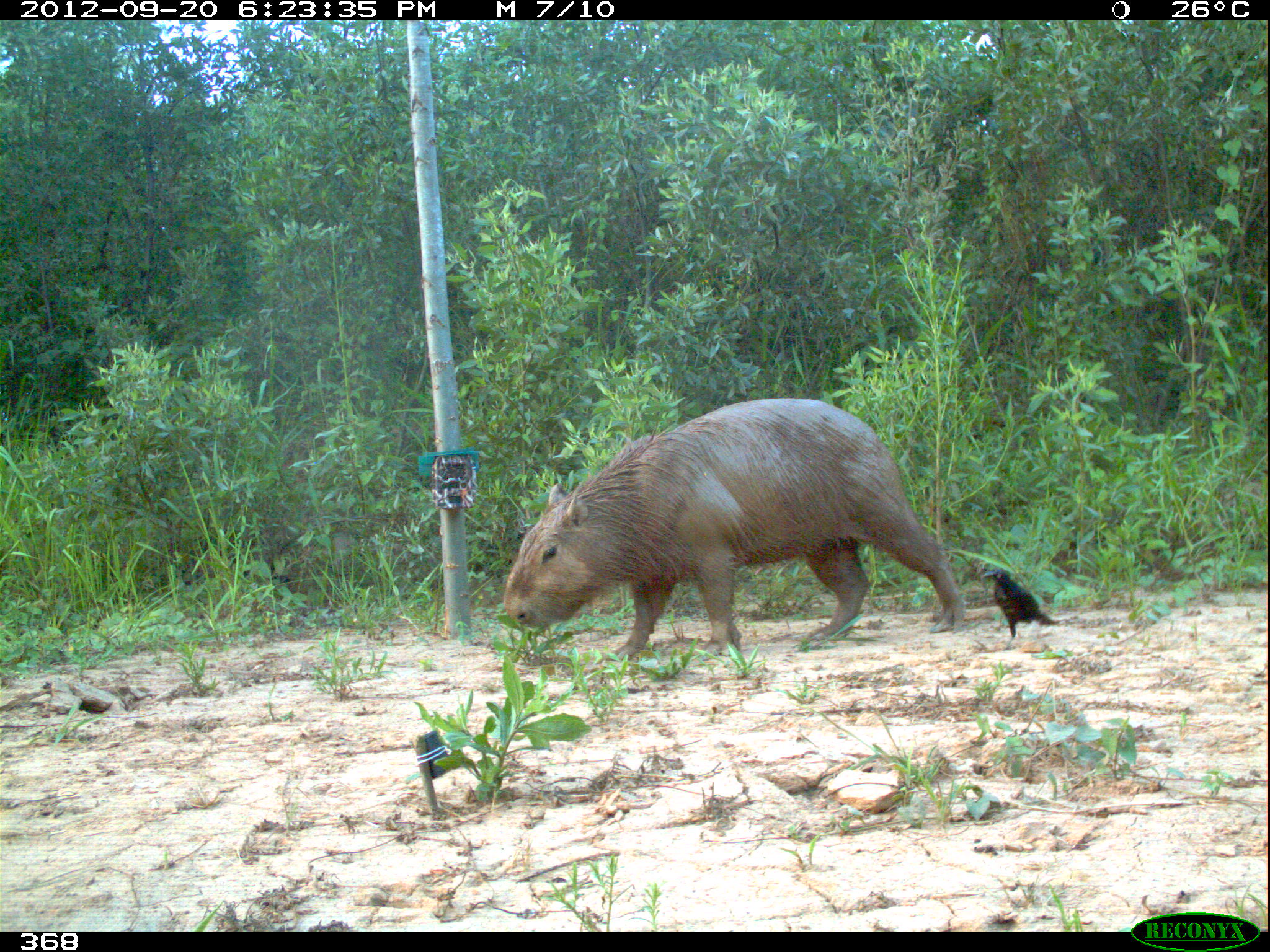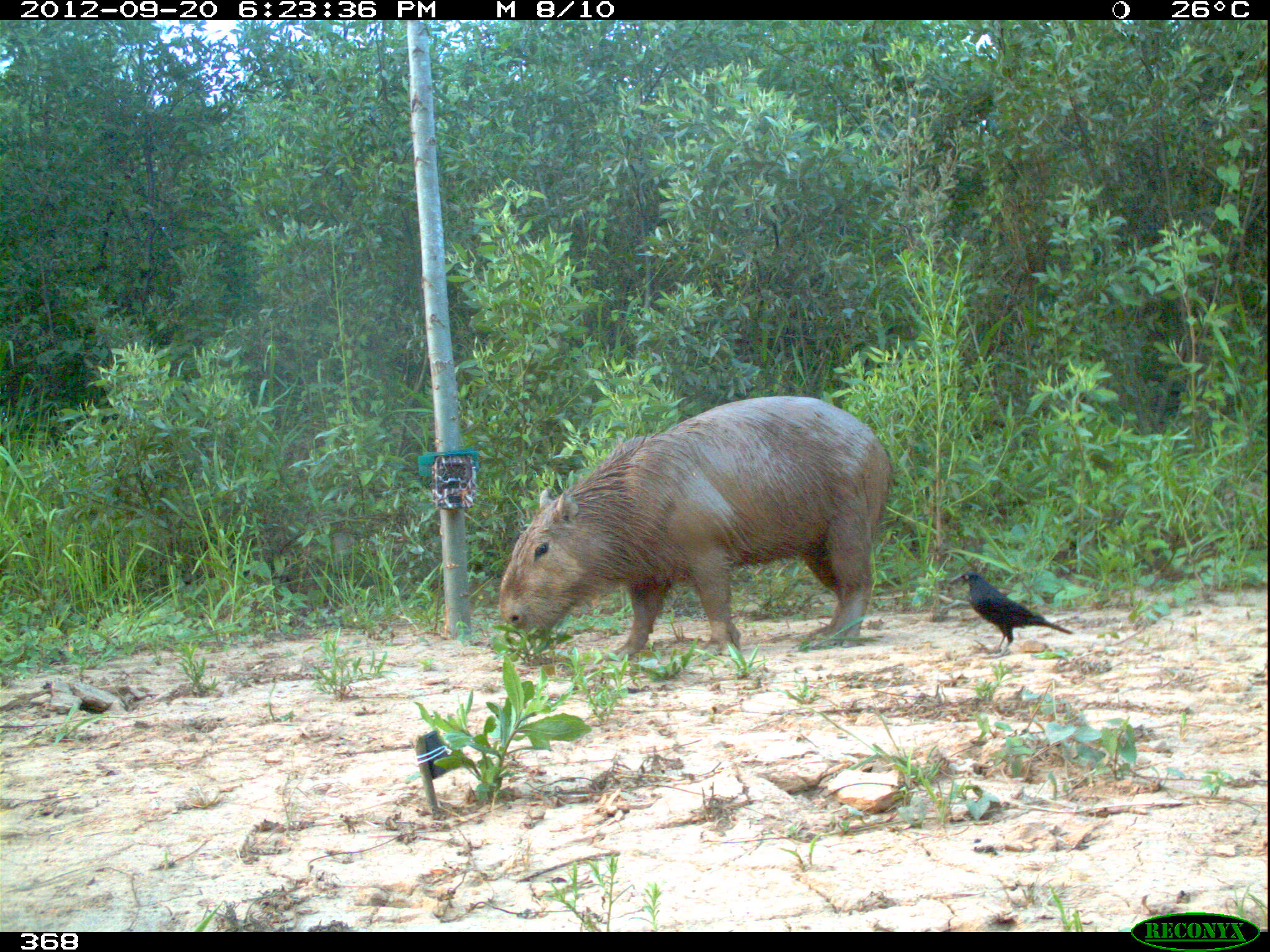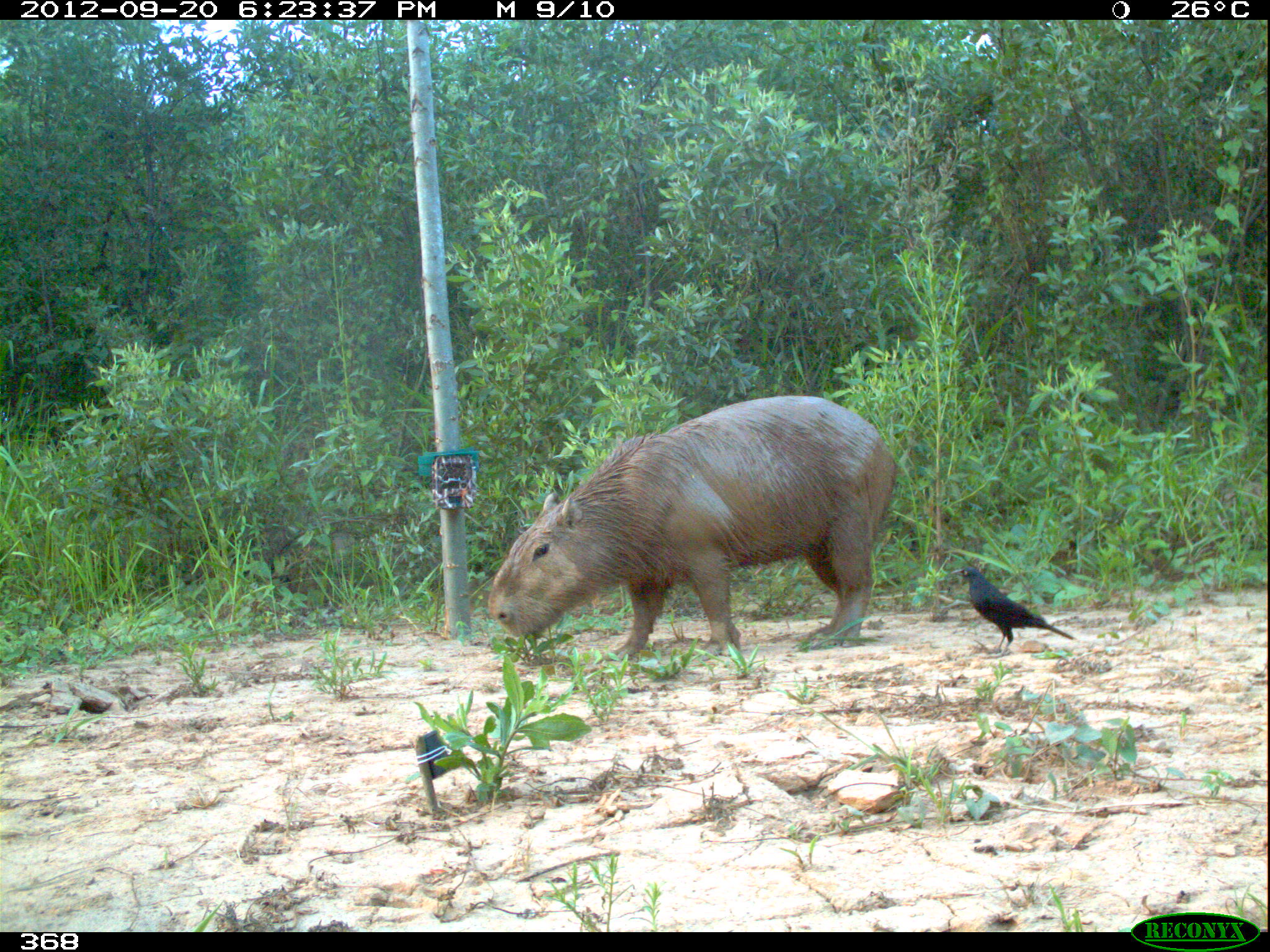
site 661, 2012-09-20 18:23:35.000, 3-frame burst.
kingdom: Animalia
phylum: Chordata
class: Mammalia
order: Rodentia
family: Caviidae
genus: Hydrochoerus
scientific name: Hydrochoerus hydrochaeris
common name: capybara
Hydrochoerus hydrochaeris (capybara).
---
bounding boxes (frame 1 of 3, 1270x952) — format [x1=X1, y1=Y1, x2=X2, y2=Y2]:
hydrochoerus hydrochaeris: [x1=502, y1=397, x2=966, y2=659]; [x1=981, y1=564, x2=1069, y2=646]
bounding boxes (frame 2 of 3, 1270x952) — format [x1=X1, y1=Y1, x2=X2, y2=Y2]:
hydrochoerus hydrochaeris: [x1=498, y1=395, x2=890, y2=663]; [x1=946, y1=565, x2=1074, y2=660]